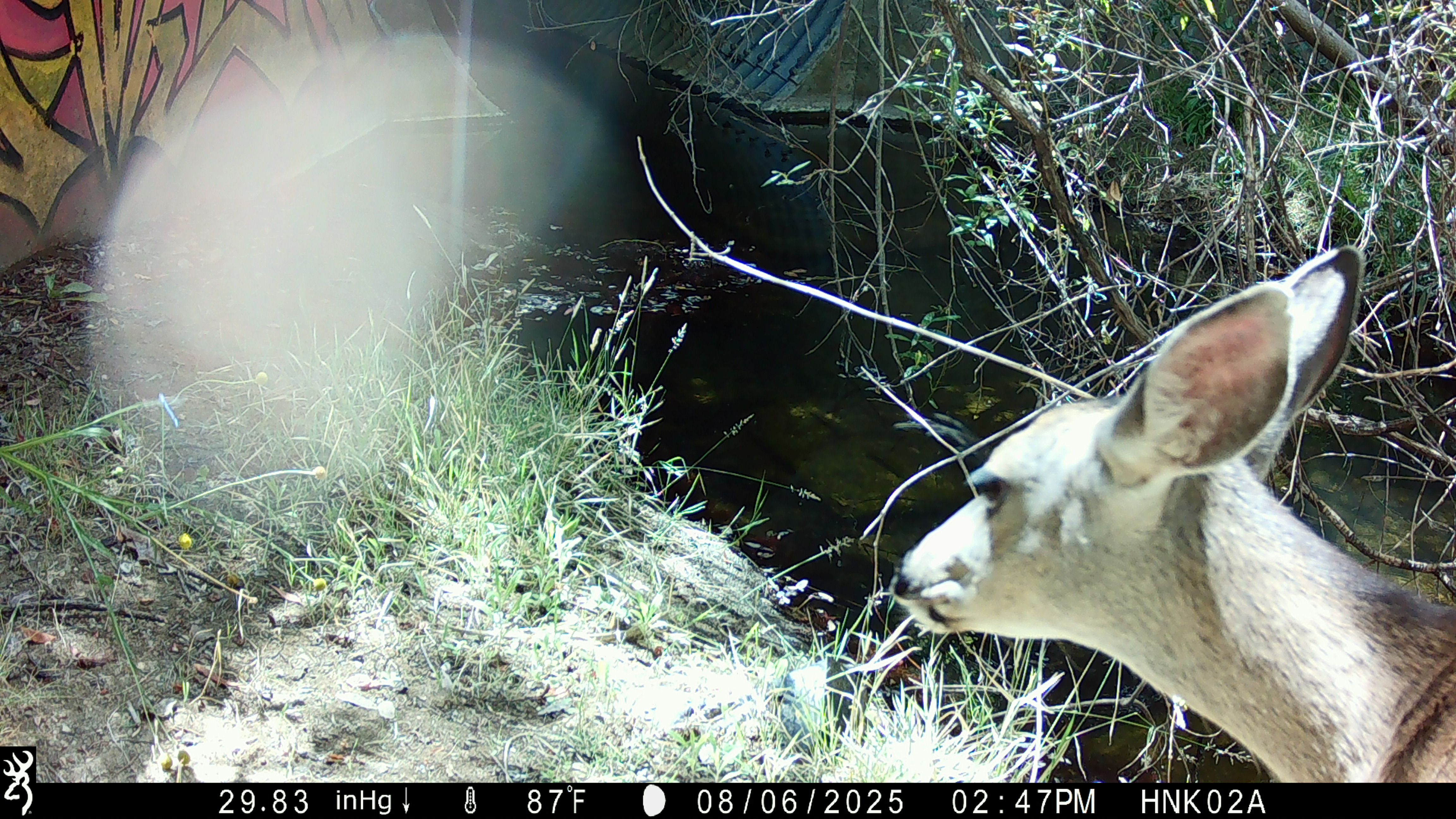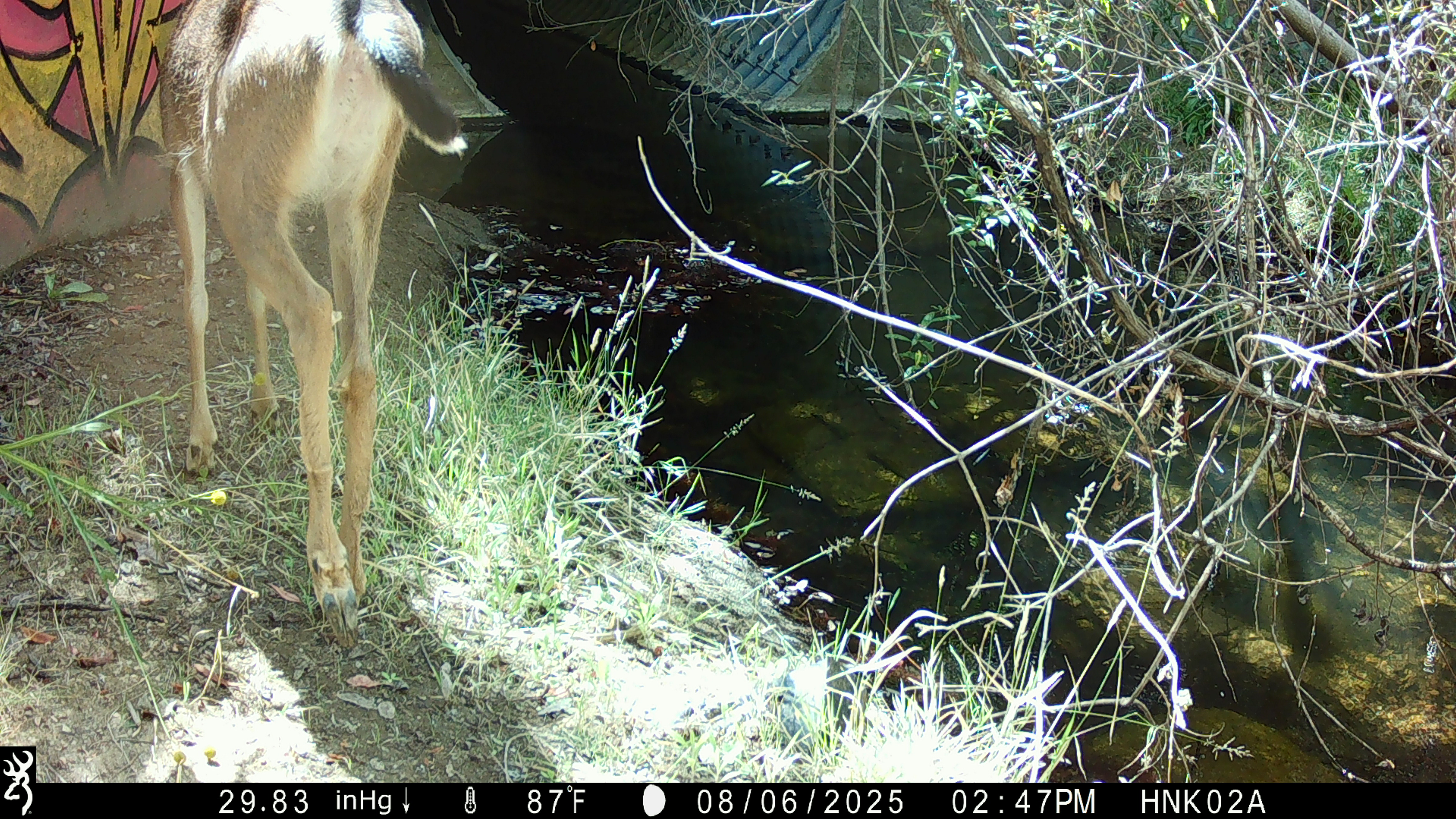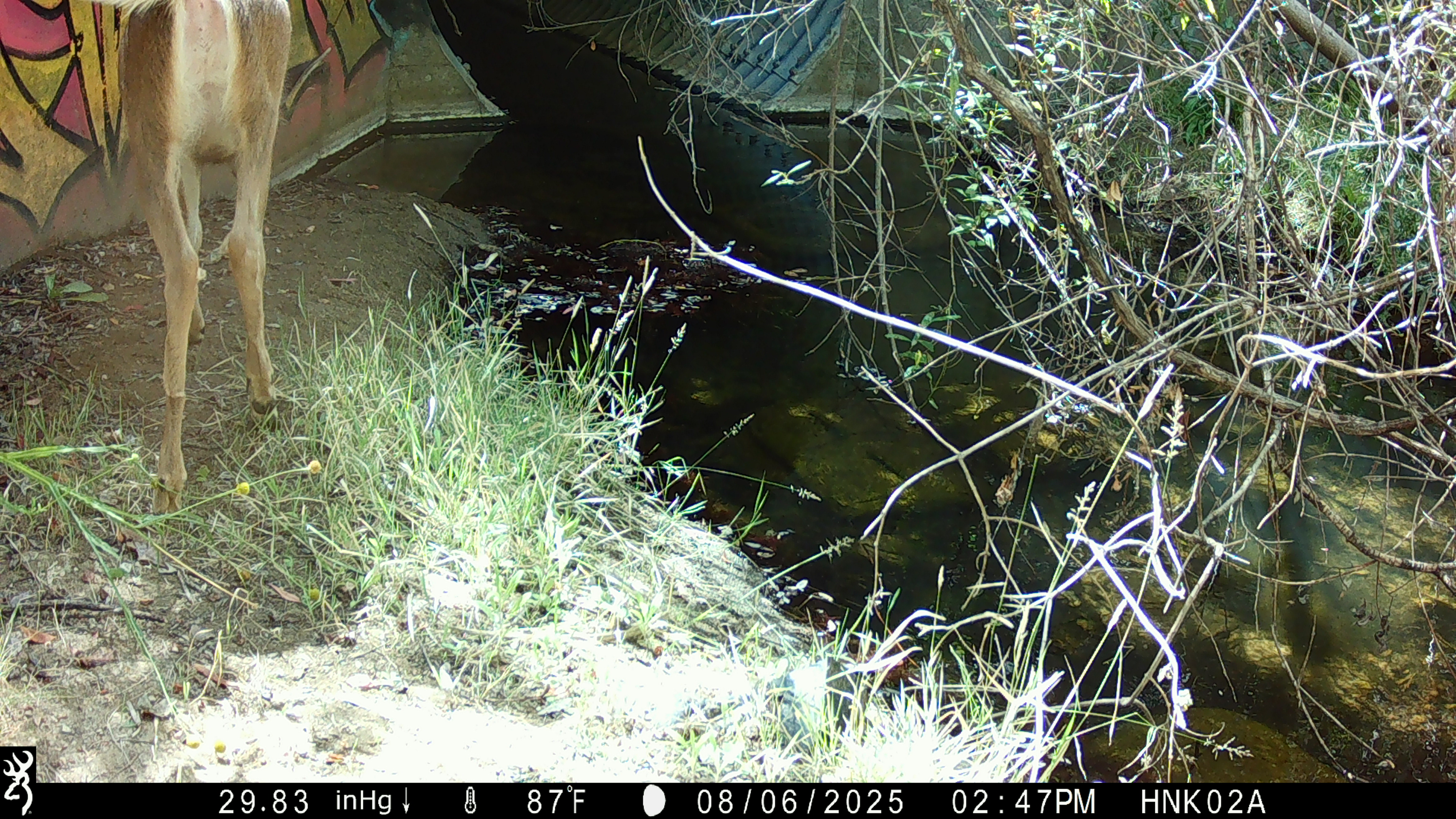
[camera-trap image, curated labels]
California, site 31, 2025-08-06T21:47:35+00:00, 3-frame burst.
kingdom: Animalia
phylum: Chordata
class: Mammalia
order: Artiodactyla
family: Cervidae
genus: Odocoileus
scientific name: Odocoileus hemionus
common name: mule deer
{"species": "mule deer (Odocoileus hemionus)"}